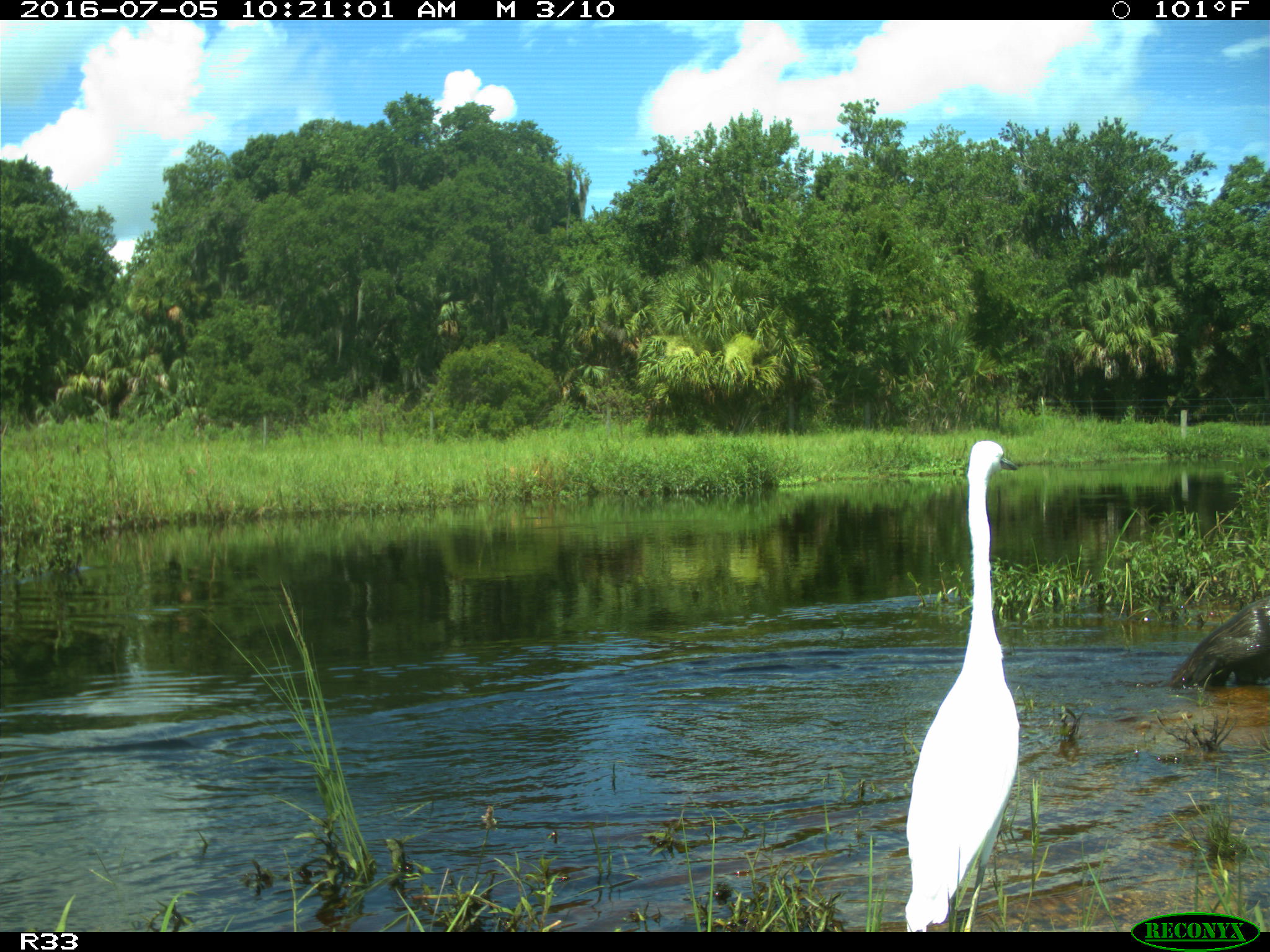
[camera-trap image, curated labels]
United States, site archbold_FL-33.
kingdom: Animalia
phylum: Chordata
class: Aves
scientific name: Aves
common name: birds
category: unidentified bird